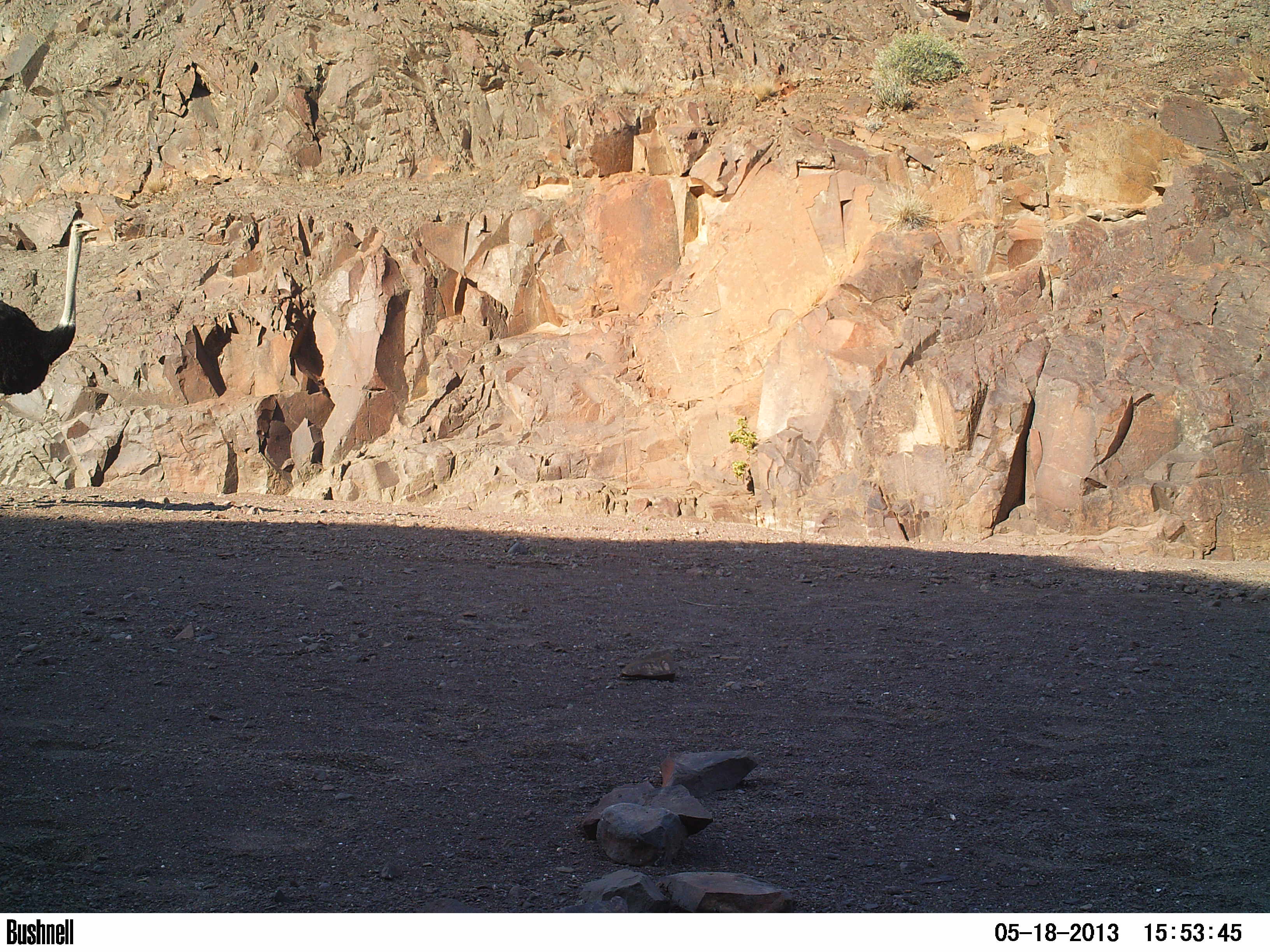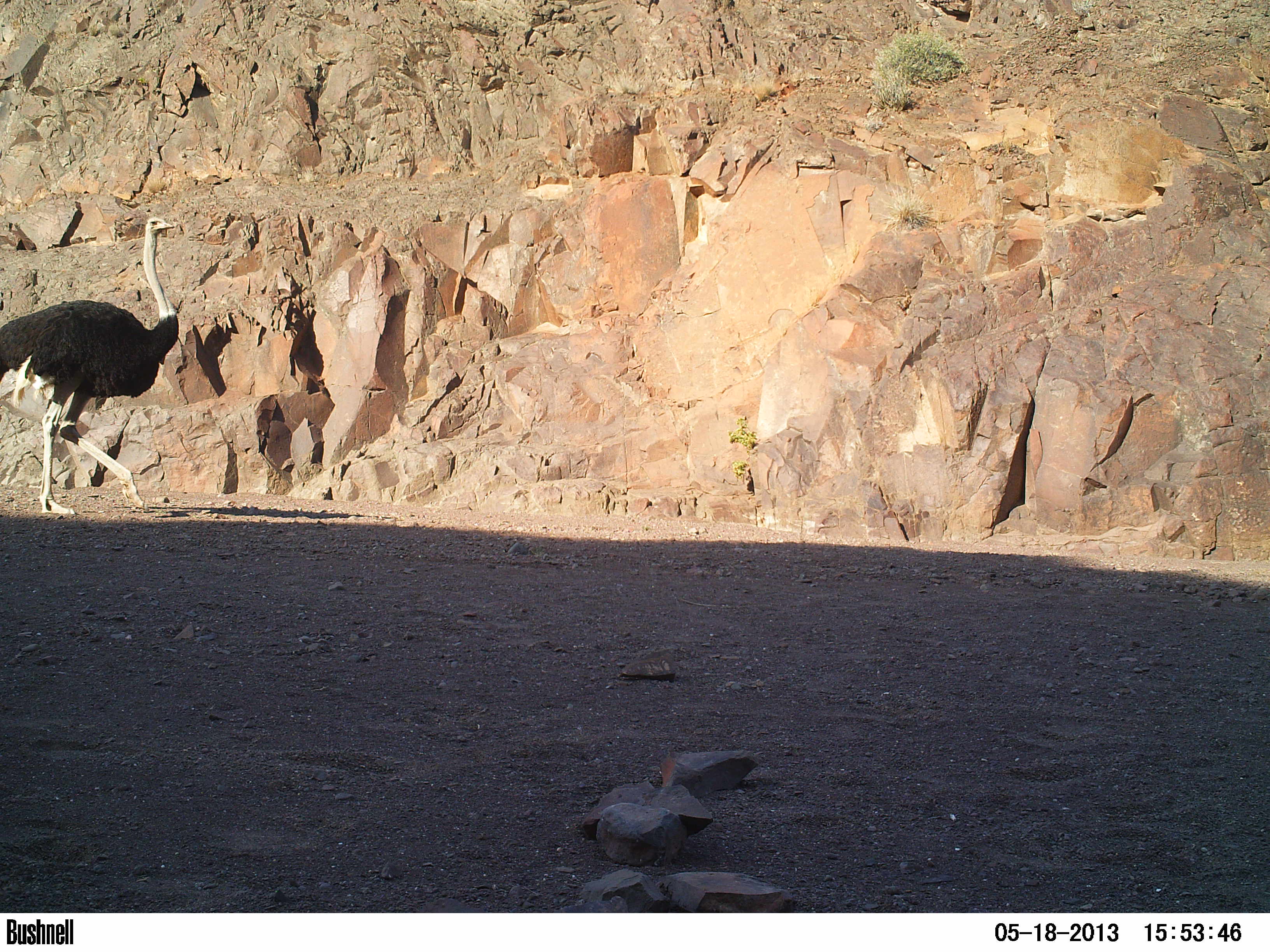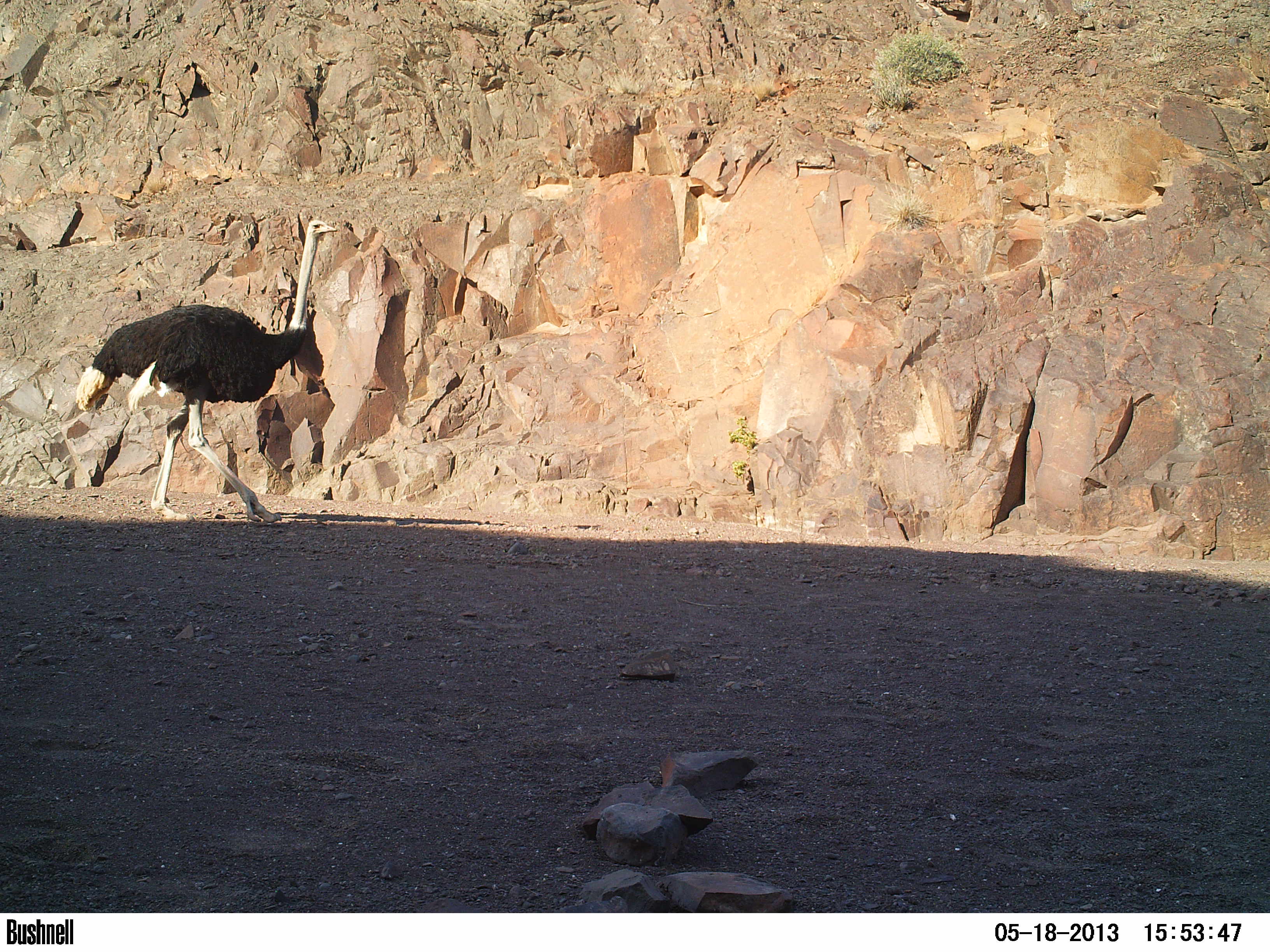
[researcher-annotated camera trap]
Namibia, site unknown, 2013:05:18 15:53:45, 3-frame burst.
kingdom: Animalia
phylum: Chordata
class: Aves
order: Struthioniformes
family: Struthionidae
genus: Struthio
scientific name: Struthio camelus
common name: common ostrich